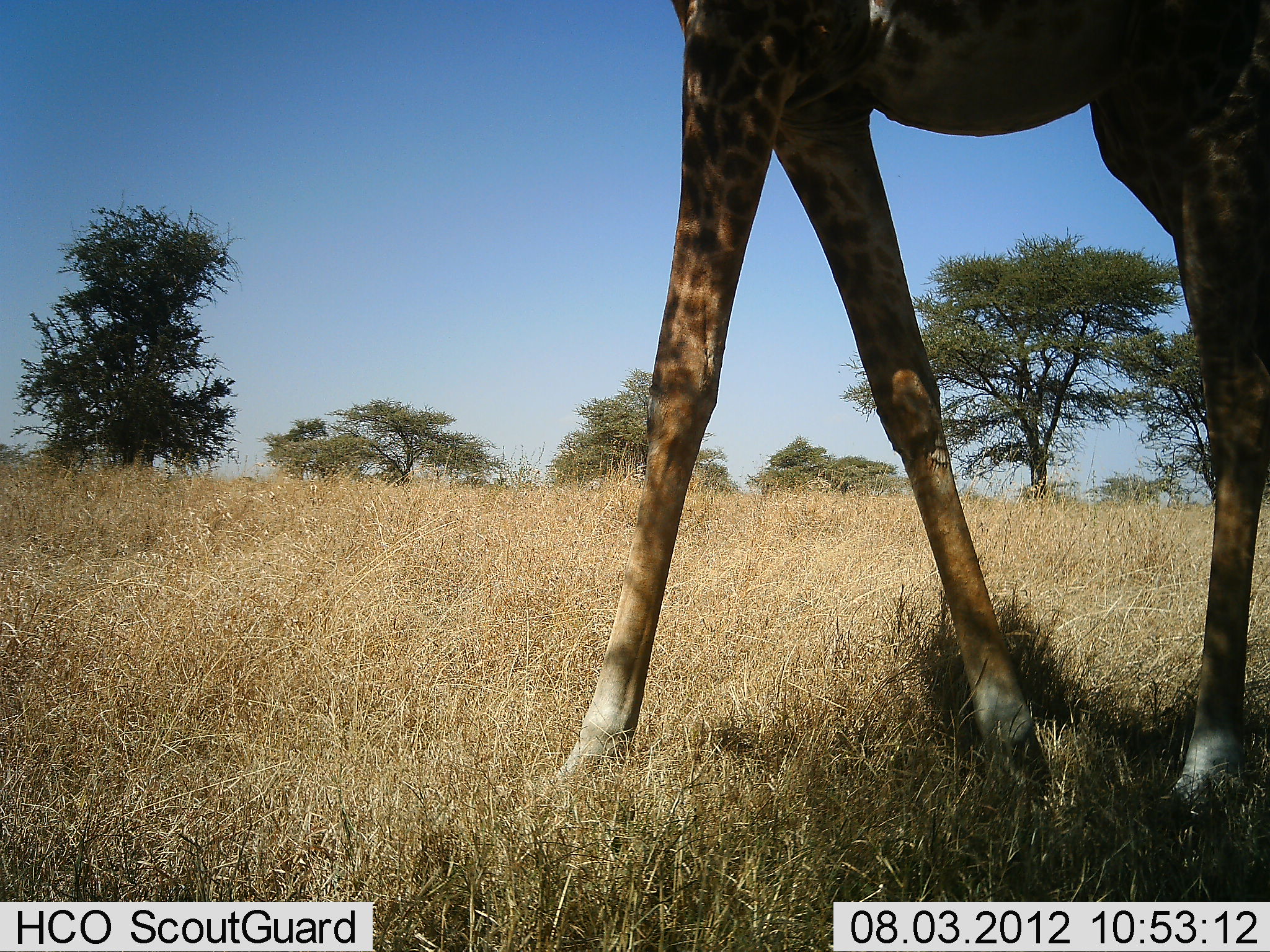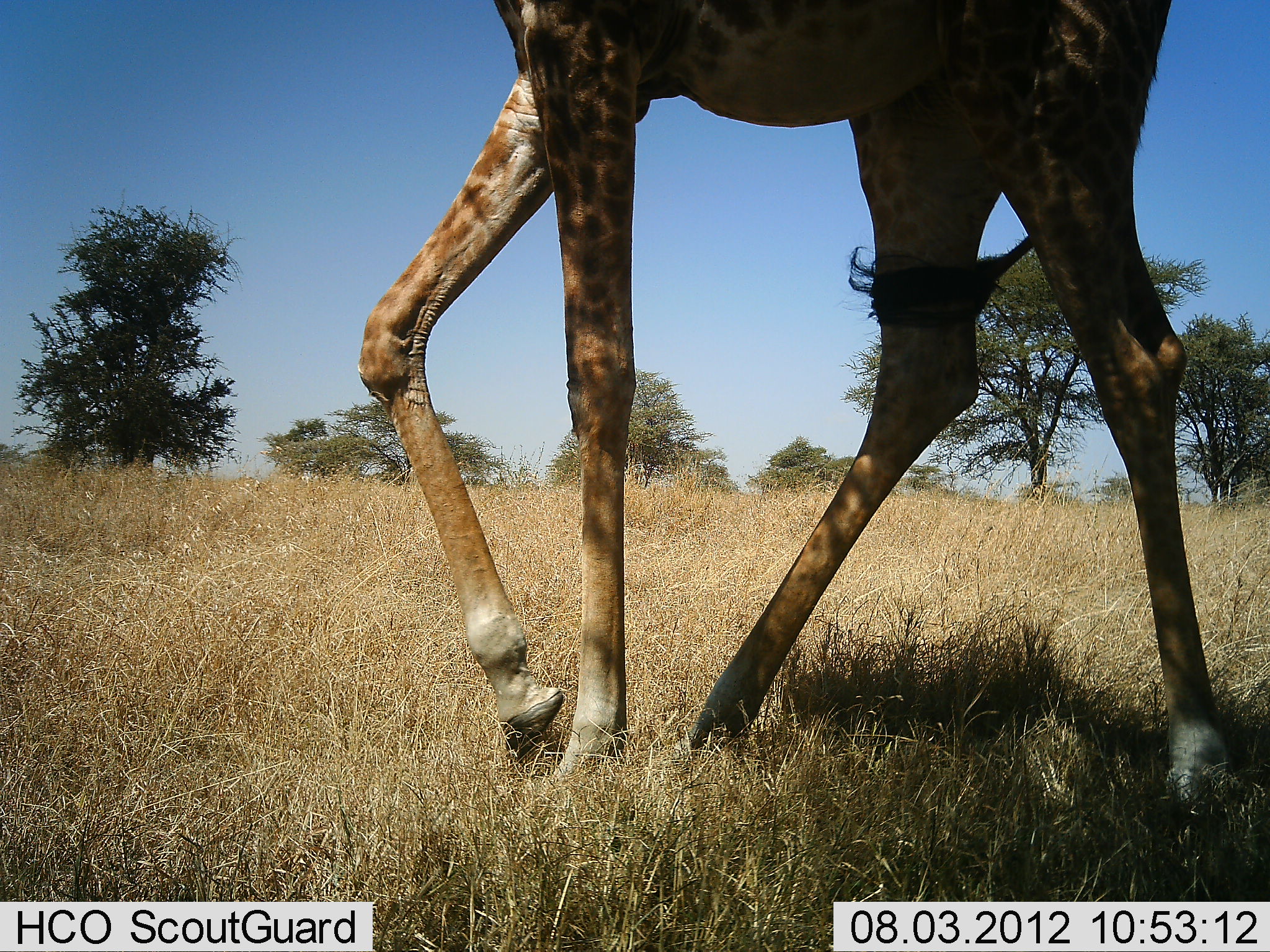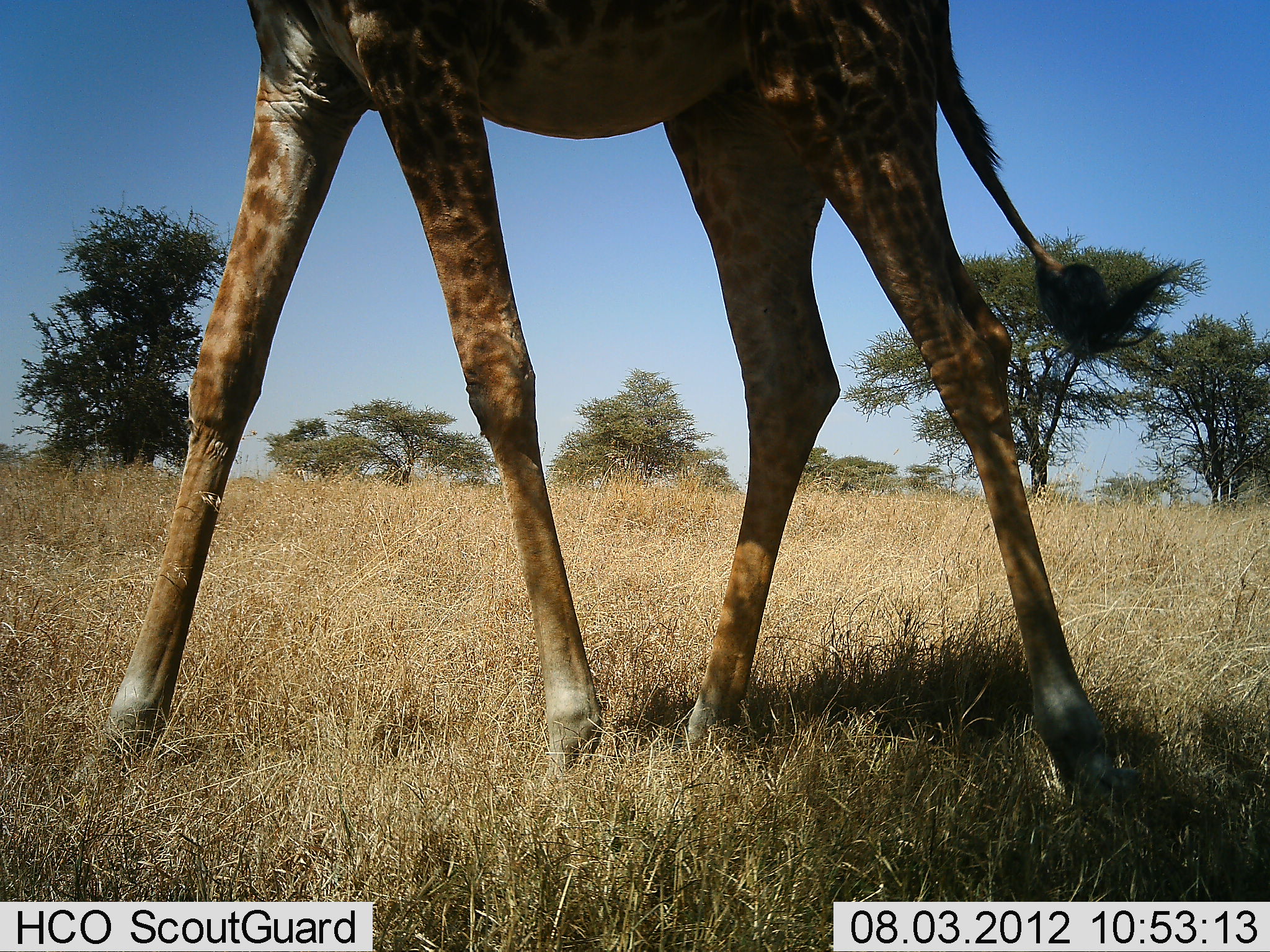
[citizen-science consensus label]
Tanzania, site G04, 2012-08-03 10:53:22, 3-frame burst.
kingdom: Animalia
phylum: Chordata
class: Mammalia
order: Artiodactyla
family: Giraffidae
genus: Giraffa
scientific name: Giraffa camelopardalis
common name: giraffe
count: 1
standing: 0%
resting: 0%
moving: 100%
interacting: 0%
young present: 0%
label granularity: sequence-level